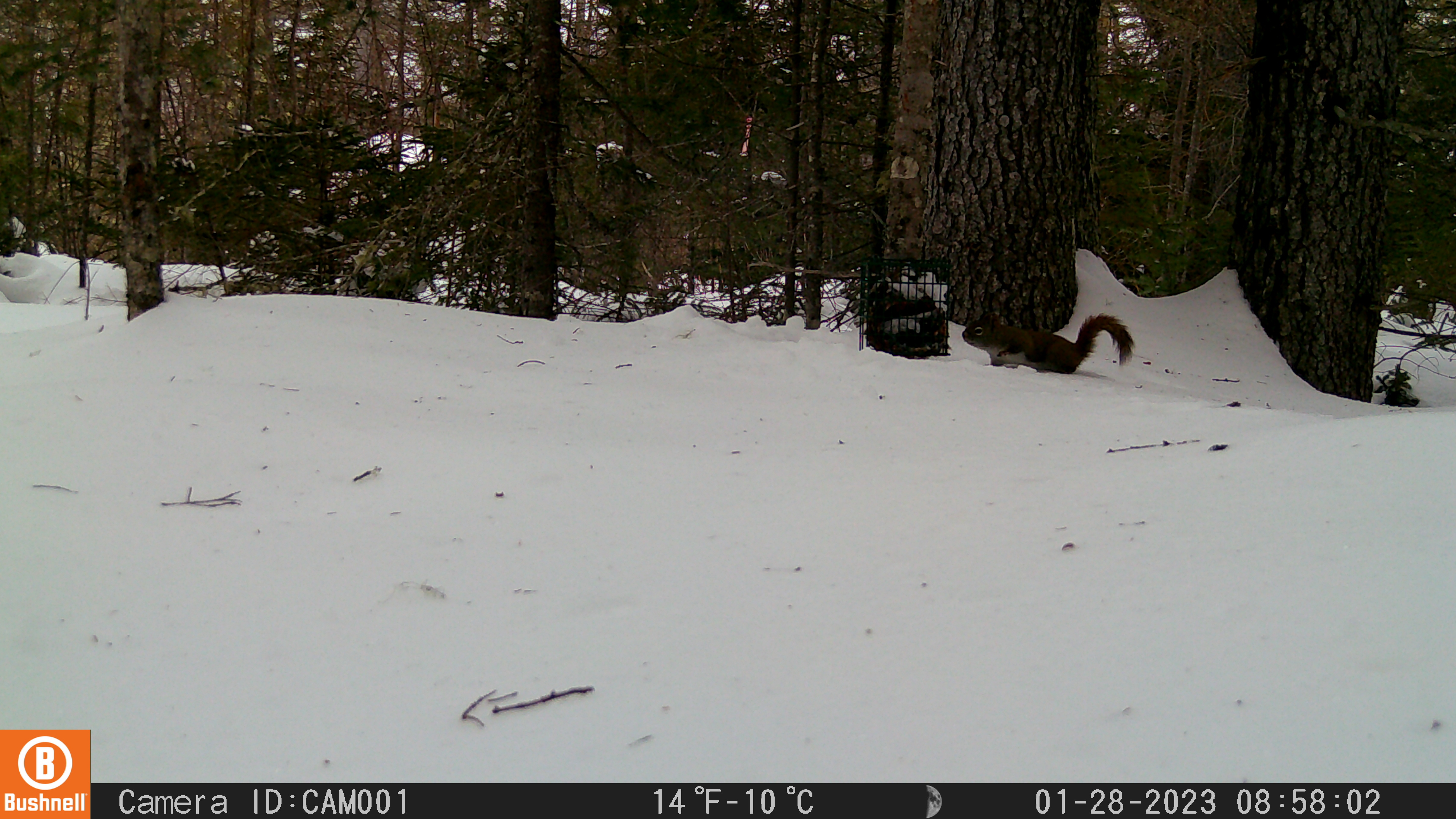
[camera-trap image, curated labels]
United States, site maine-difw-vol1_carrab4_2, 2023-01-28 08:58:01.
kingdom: Animalia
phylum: Chordata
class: Mammalia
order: Rodentia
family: Sciuridae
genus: Tamiasciurus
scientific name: Tamiasciurus hudsonicus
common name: red squirrel